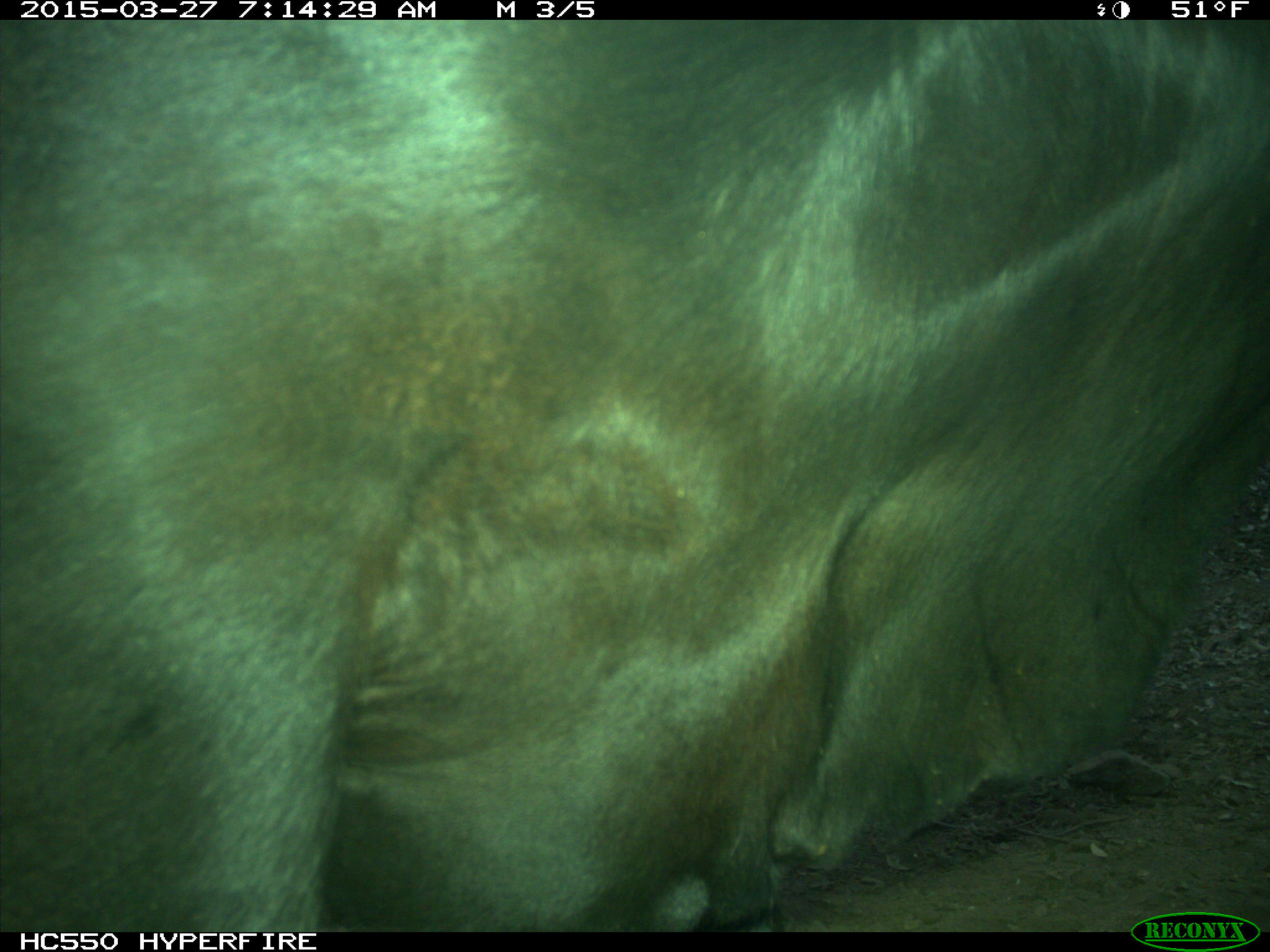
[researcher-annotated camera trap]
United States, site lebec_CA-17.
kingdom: Animalia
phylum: Chordata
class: Mammalia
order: Artiodactyla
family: Bovidae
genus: Bos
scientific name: Bos taurus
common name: domestic cow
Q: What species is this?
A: Bos taurus (domestic cow).